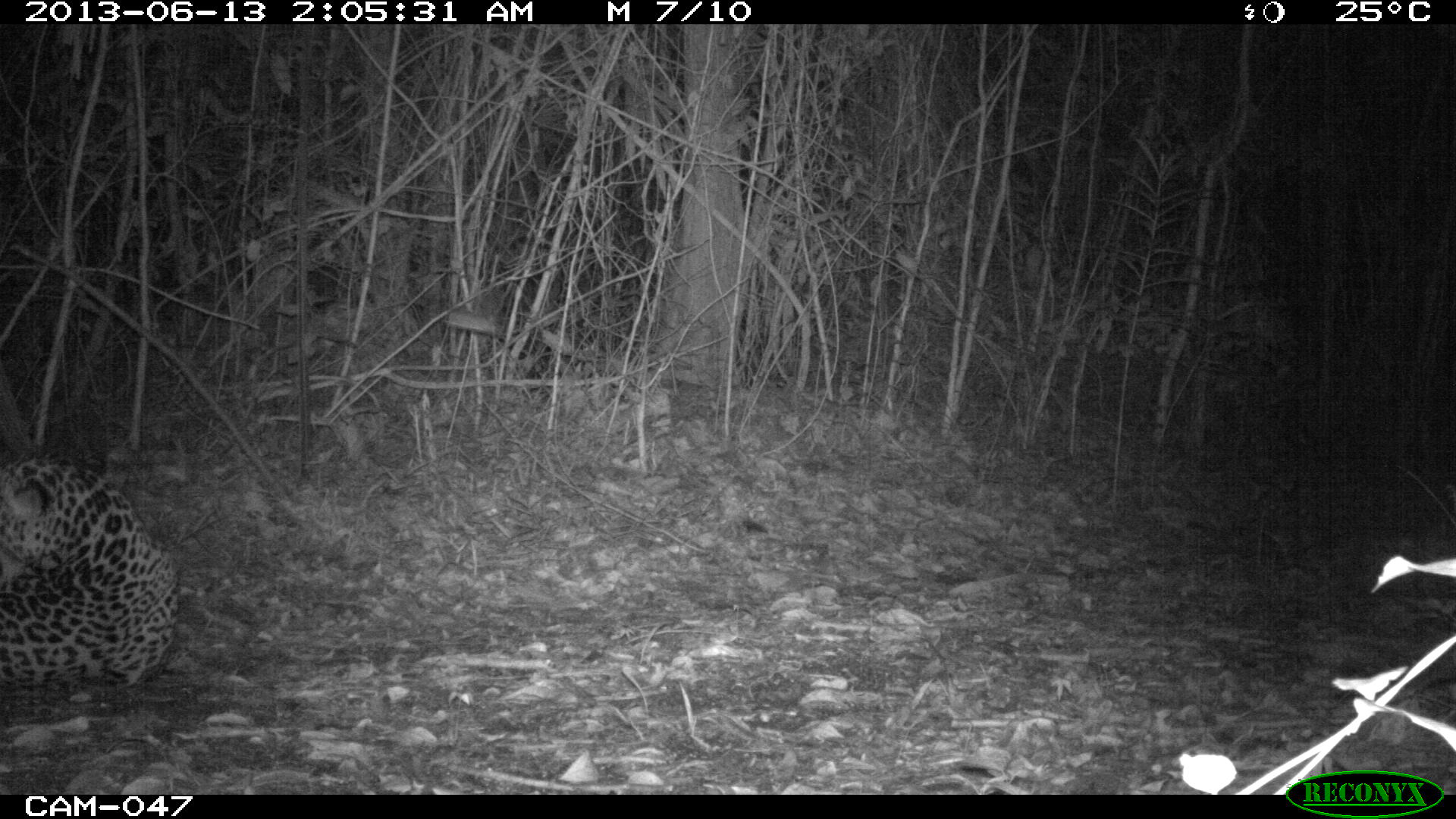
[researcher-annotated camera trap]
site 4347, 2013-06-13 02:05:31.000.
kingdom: Animalia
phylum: Chordata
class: Mammalia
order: Carnivora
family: Felidae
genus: Panthera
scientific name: Panthera onca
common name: jaguar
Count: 1.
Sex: male.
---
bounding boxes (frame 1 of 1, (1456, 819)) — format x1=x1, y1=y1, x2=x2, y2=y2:
panthera onca: x1=0, y1=451, x2=182, y2=695